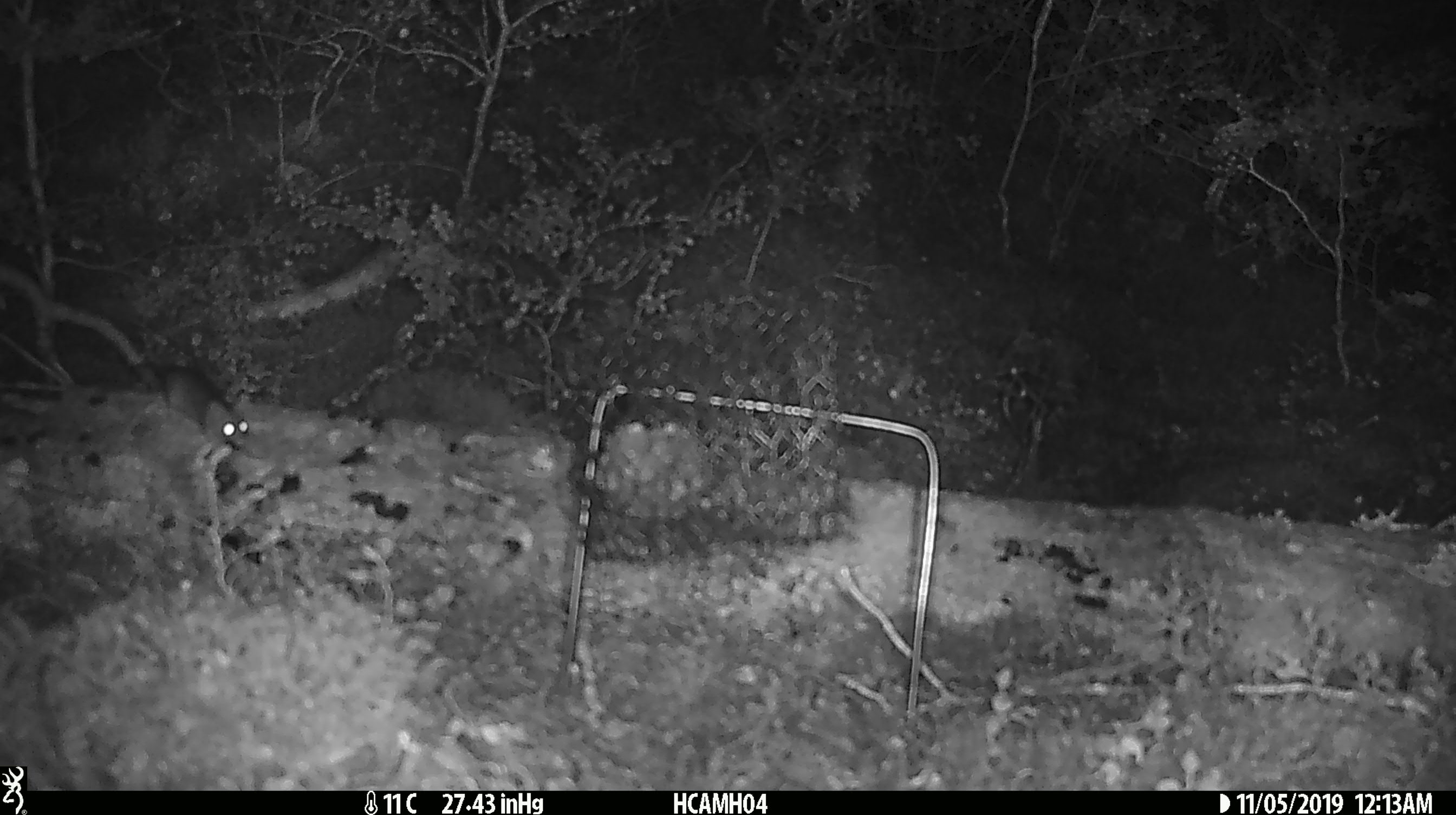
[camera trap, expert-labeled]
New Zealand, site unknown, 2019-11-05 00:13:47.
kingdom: Animalia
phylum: Chordata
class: Mammalia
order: Rodentia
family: Muridae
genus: Mus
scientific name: Mus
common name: mouse